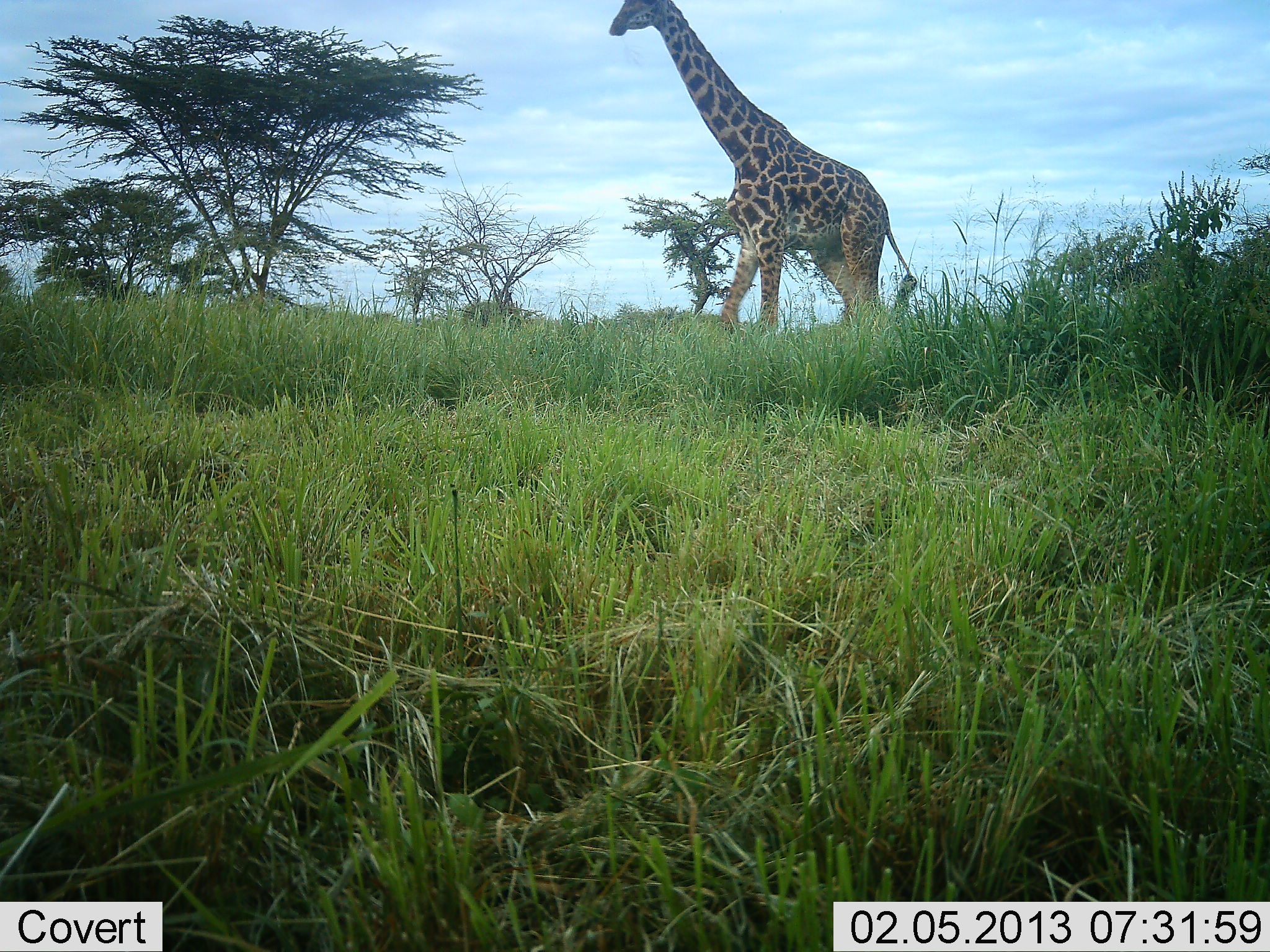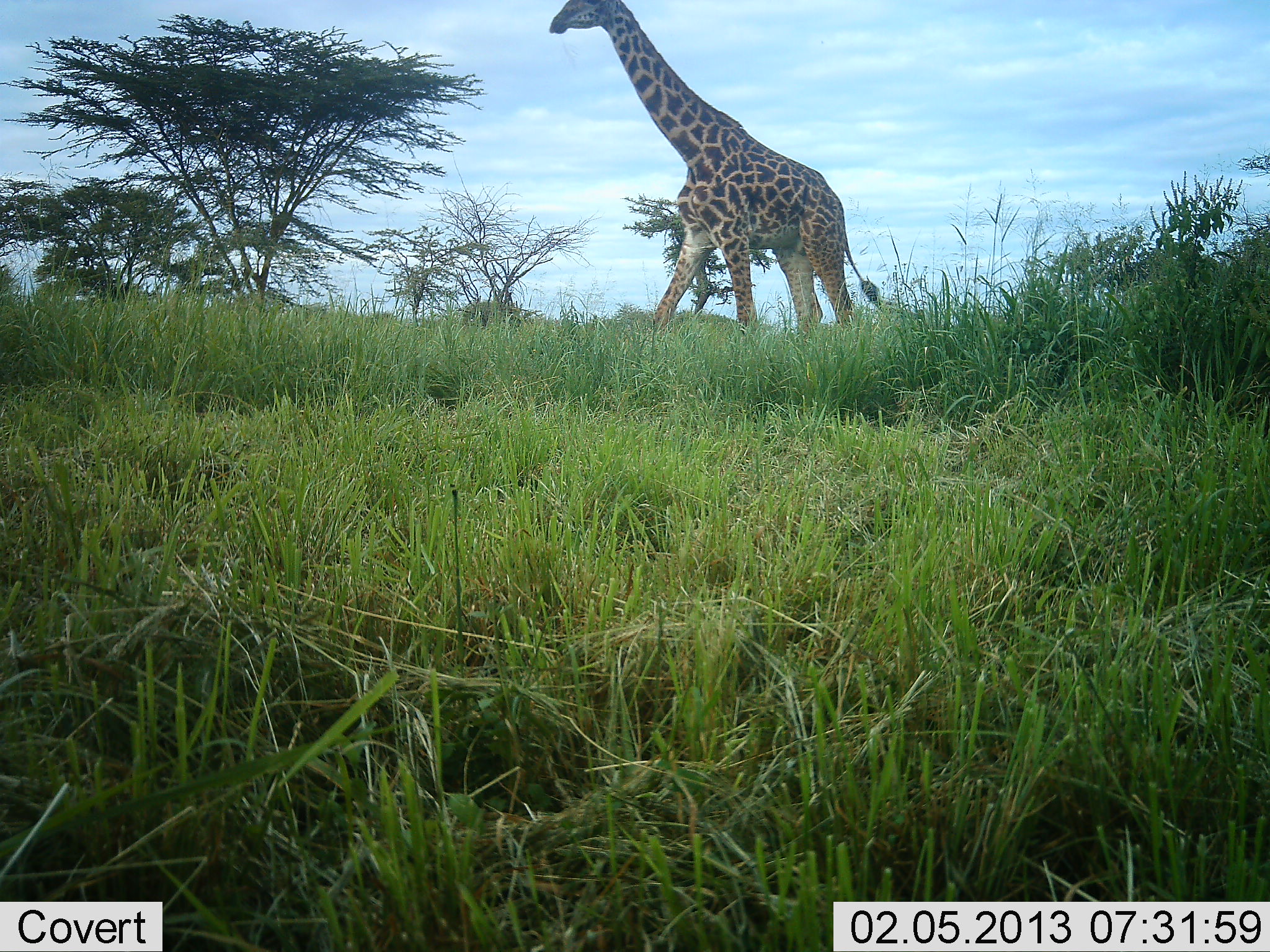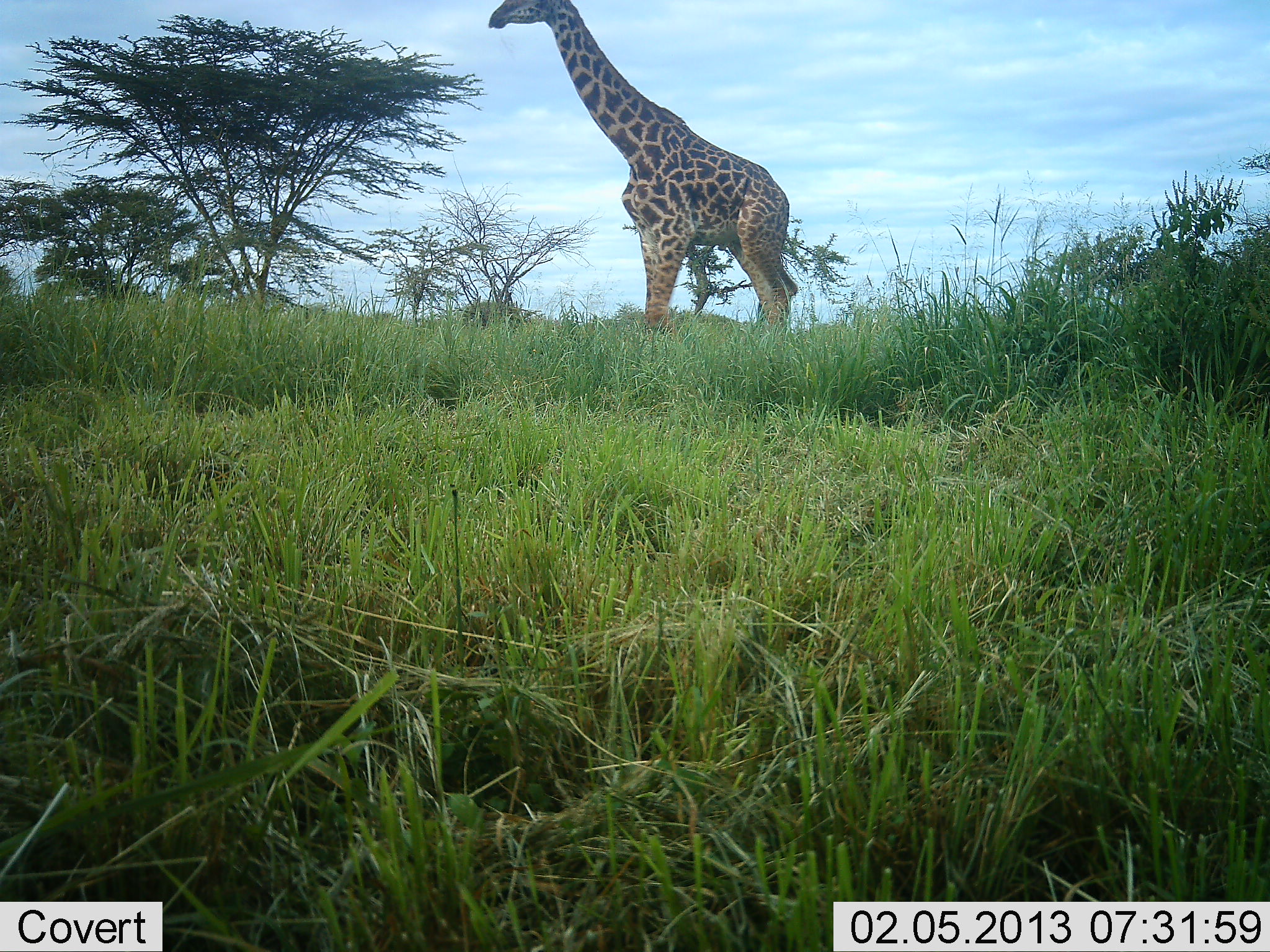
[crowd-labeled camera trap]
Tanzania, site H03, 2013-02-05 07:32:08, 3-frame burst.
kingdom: Animalia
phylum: Chordata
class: Mammalia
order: Artiodactyla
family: Giraffidae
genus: Giraffa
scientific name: Giraffa camelopardalis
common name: giraffe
Giraffe (Giraffa camelopardalis), count 1. Behavior (volunteer vote fractions): standing 6%, resting 3%, moving 97%, interacting 3%. Young present (vote fraction): 0%. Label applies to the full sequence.